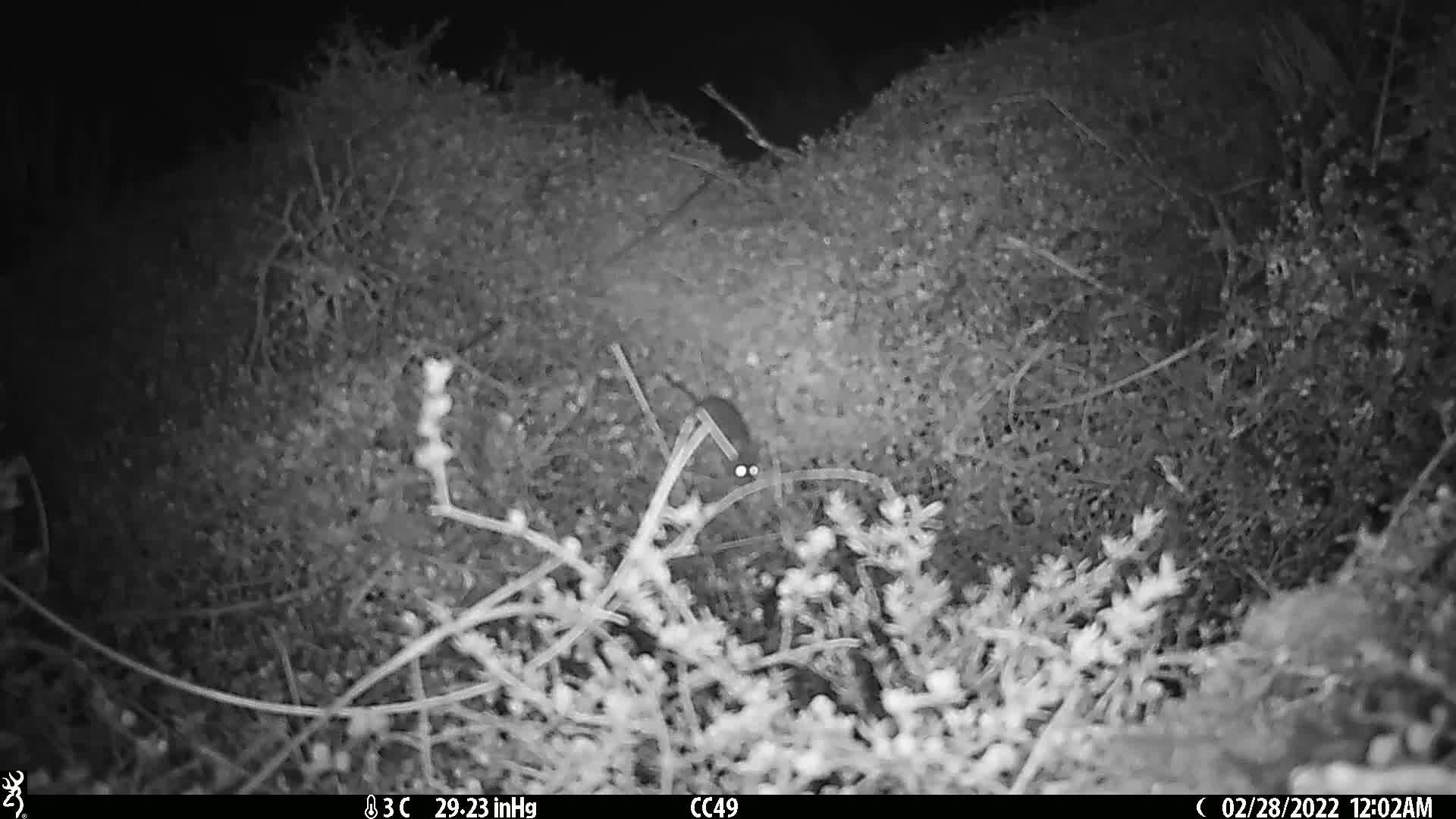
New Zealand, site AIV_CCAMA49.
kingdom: Animalia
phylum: Chordata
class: Mammalia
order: Rodentia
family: Muridae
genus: Mus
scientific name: Mus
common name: mouse